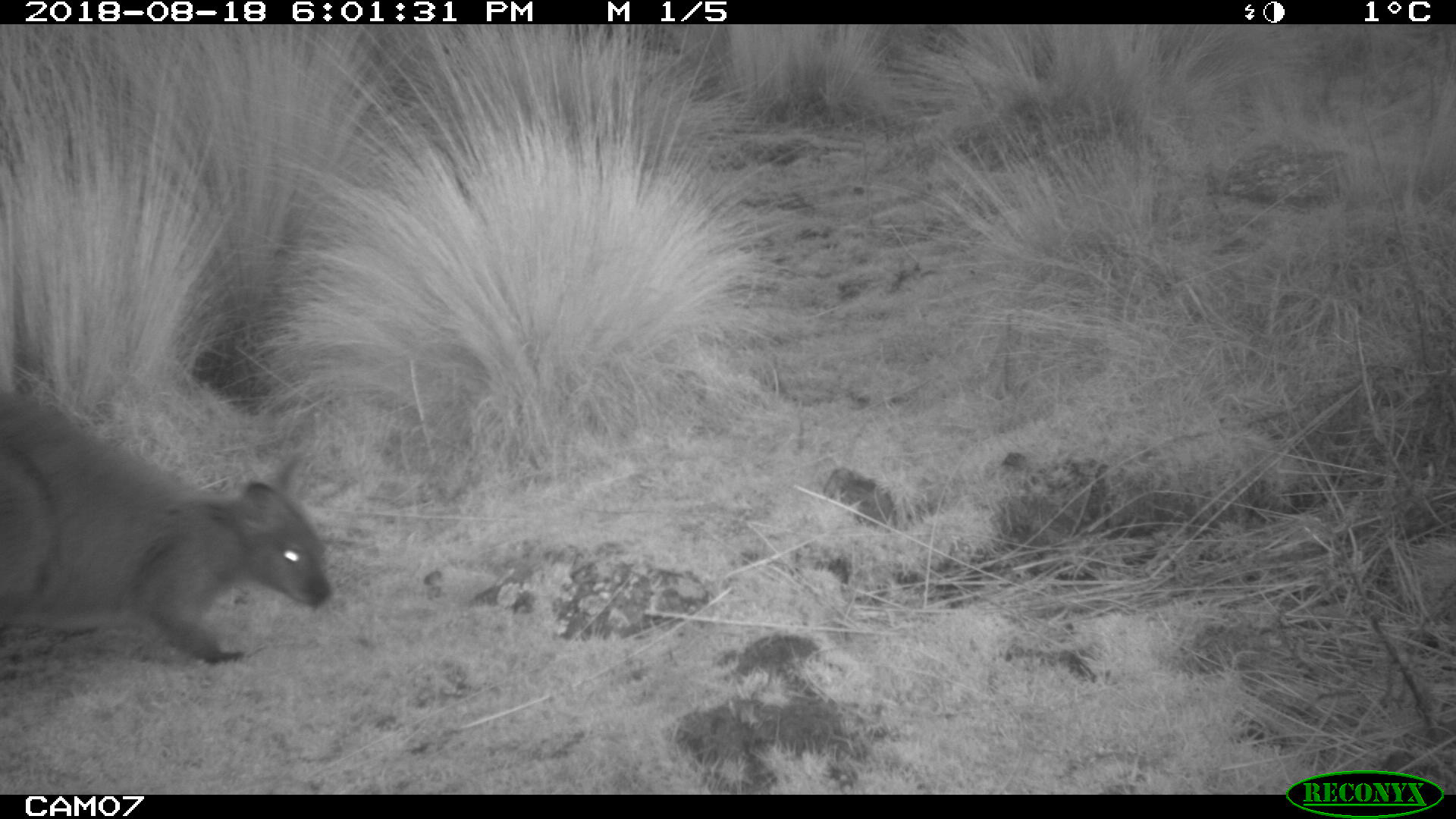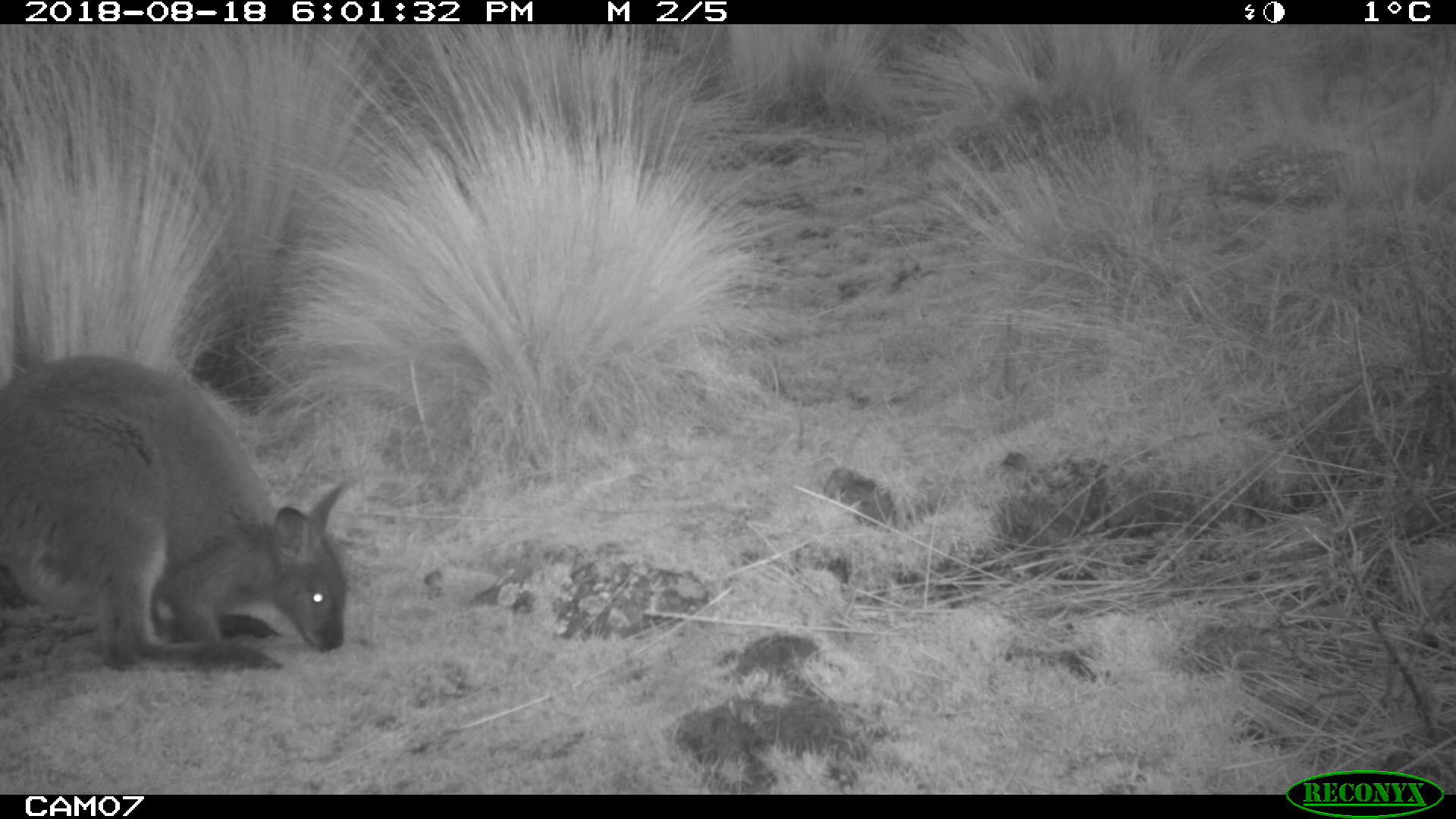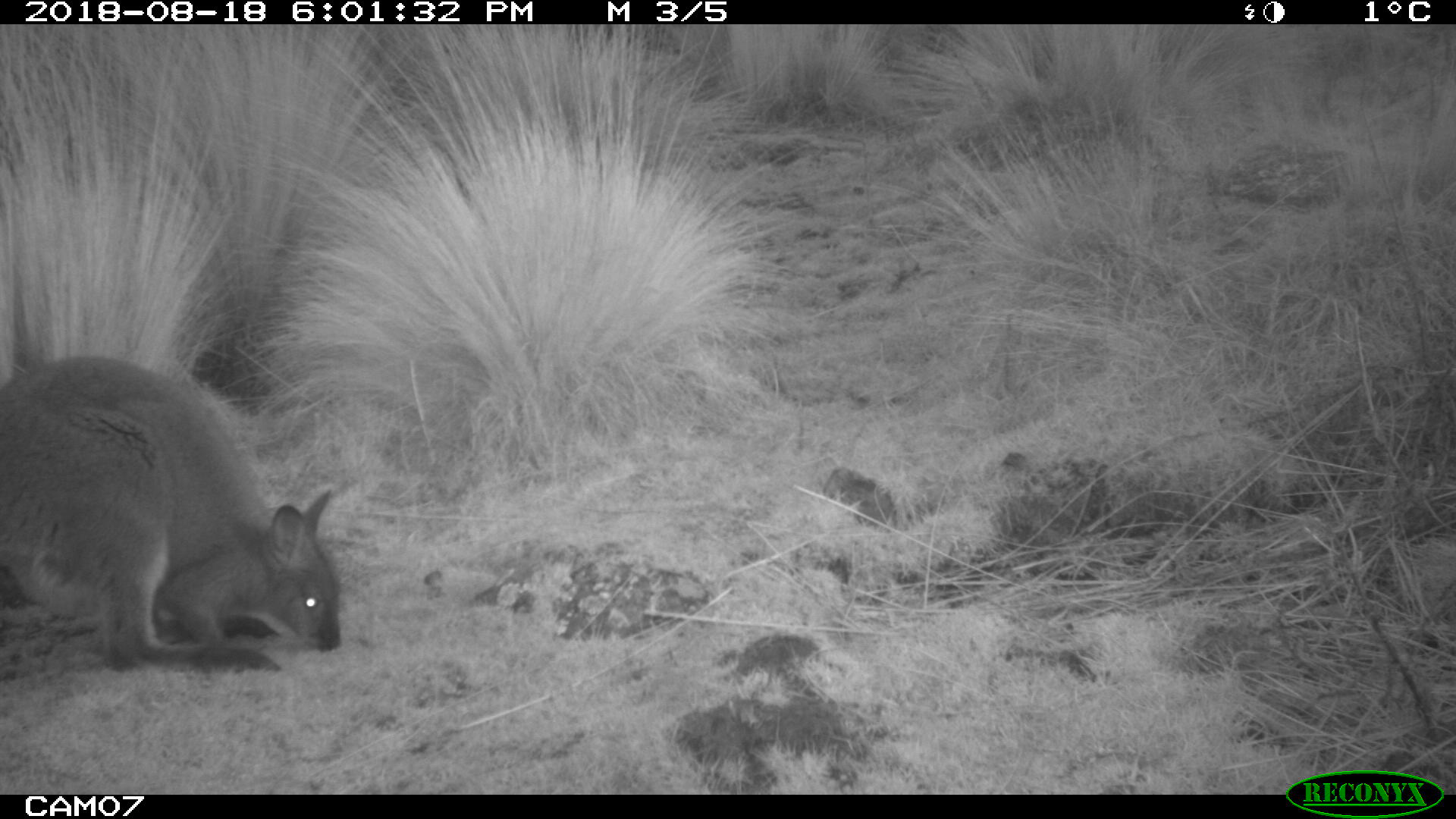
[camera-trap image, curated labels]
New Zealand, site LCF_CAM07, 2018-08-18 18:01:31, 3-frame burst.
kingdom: Animalia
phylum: Chordata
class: Mammalia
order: Diprotodontia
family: Macropodidae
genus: Notamacropus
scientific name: Notamacropus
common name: wallaby